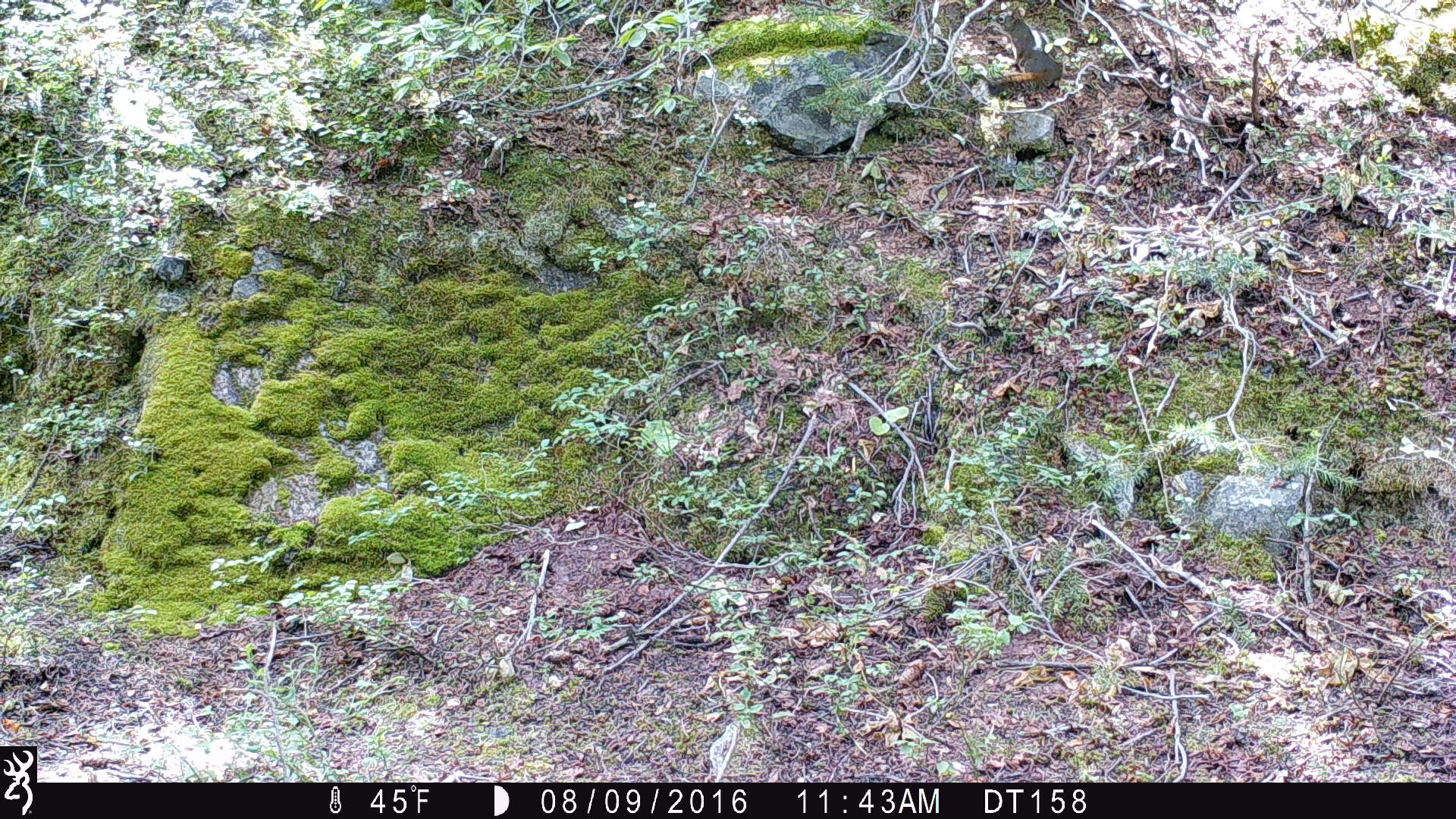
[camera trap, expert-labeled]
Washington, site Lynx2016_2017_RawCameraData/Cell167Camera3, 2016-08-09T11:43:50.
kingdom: Animalia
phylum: Chordata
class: Mammalia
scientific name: Mammalia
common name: small mammal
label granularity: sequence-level